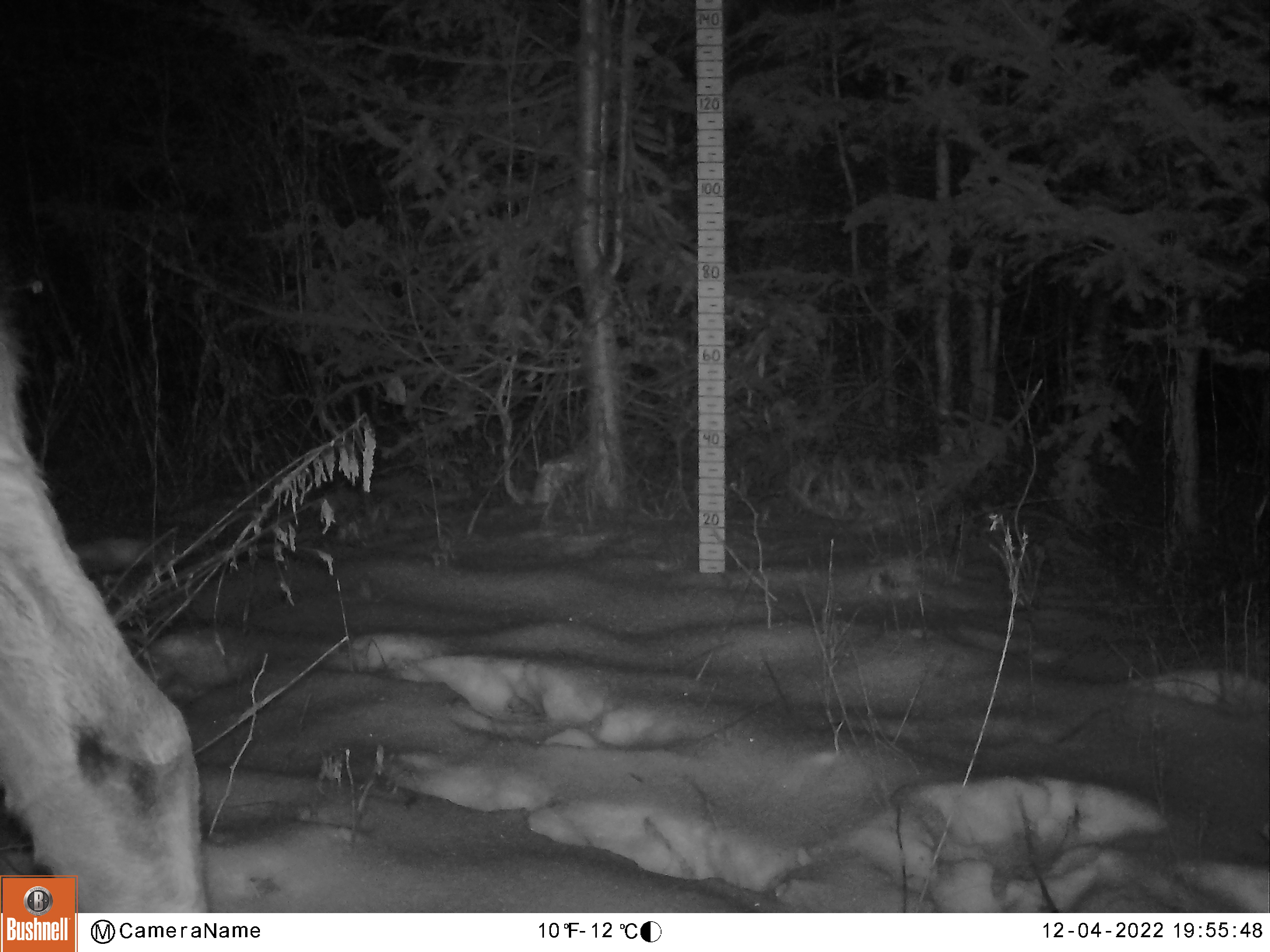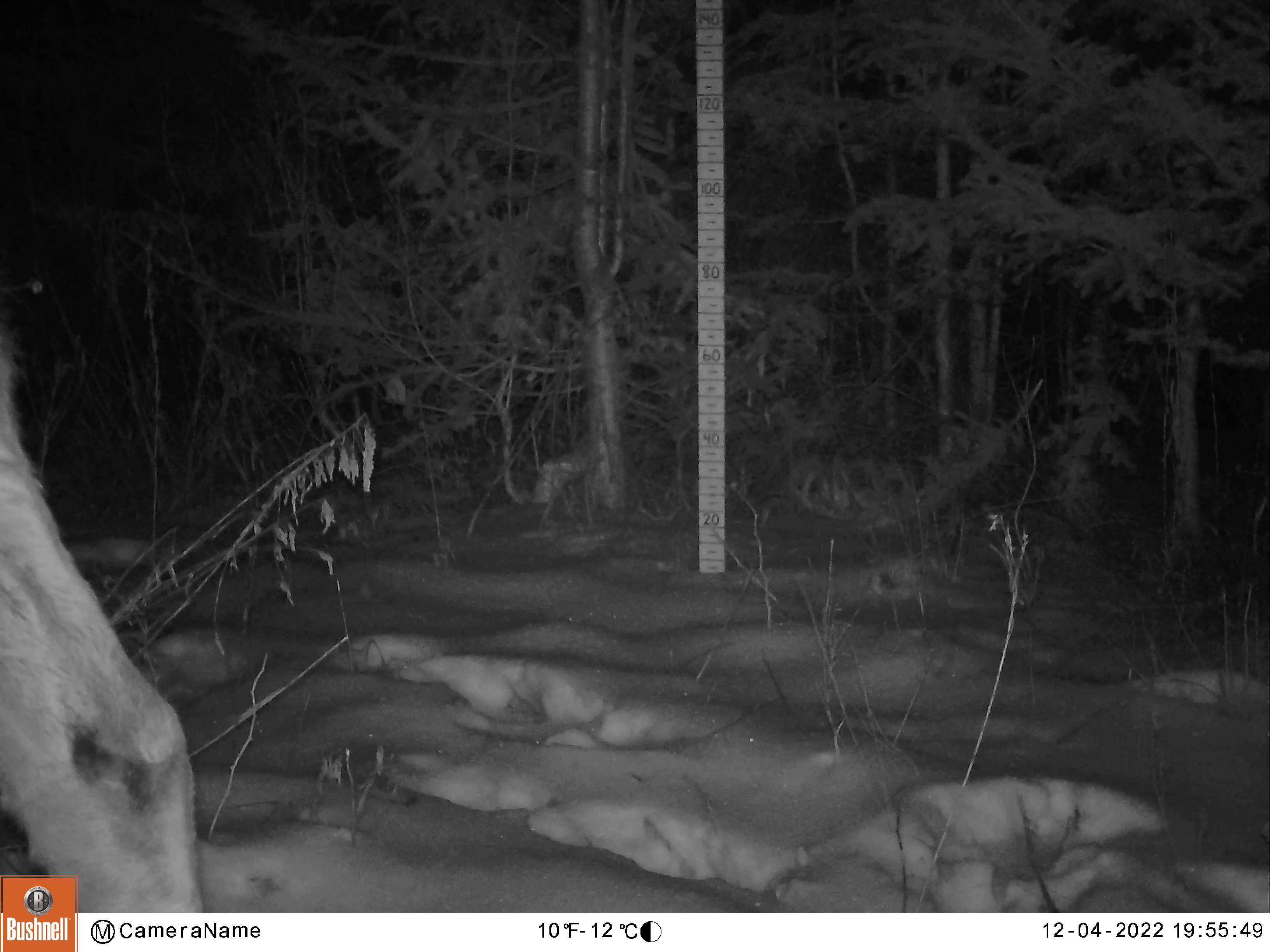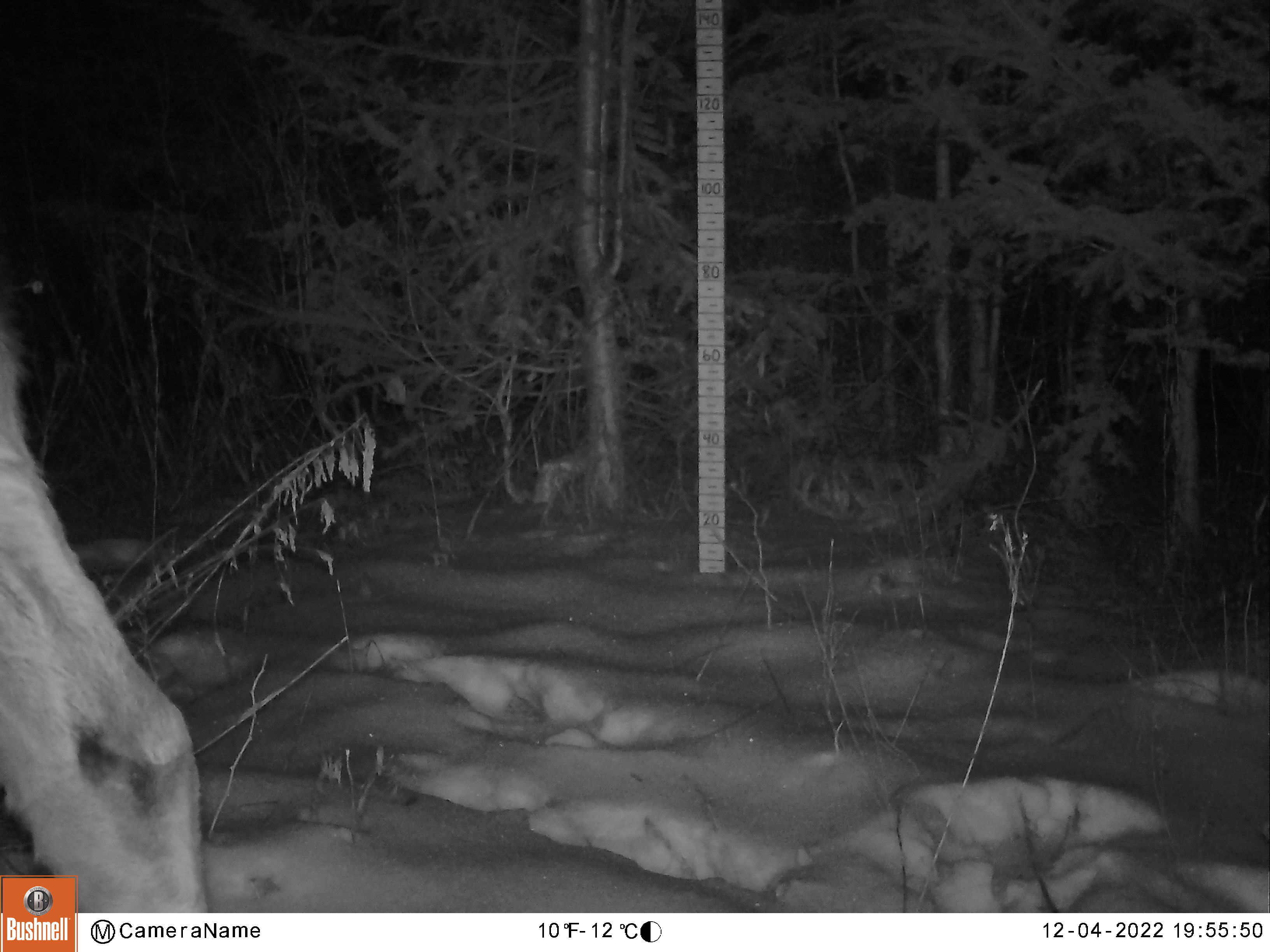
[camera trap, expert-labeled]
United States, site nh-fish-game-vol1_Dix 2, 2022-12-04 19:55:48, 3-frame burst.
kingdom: Animalia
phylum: Chordata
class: Mammalia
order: Artiodactyla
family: Cervidae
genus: Alces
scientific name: Alces alces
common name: moose